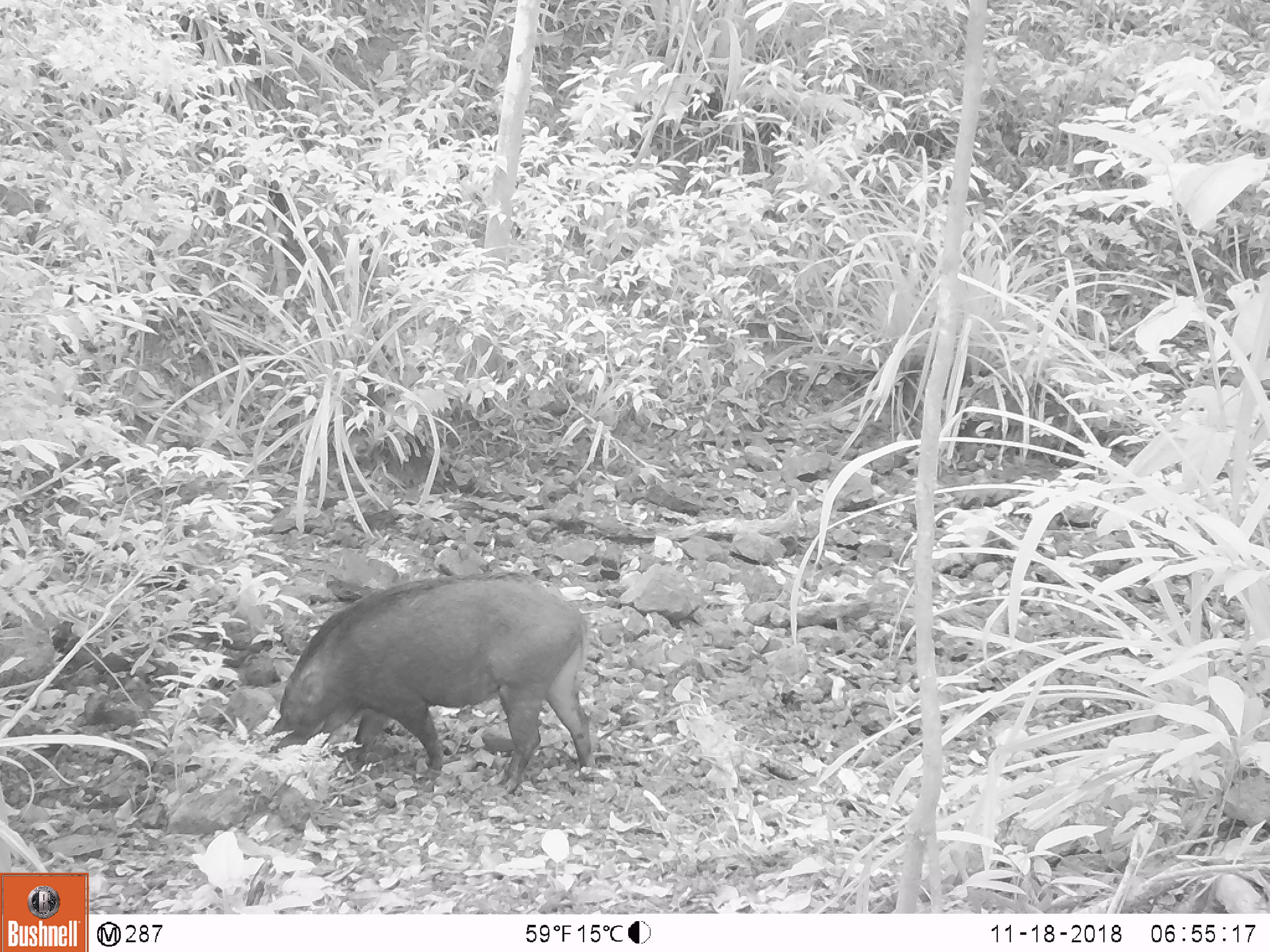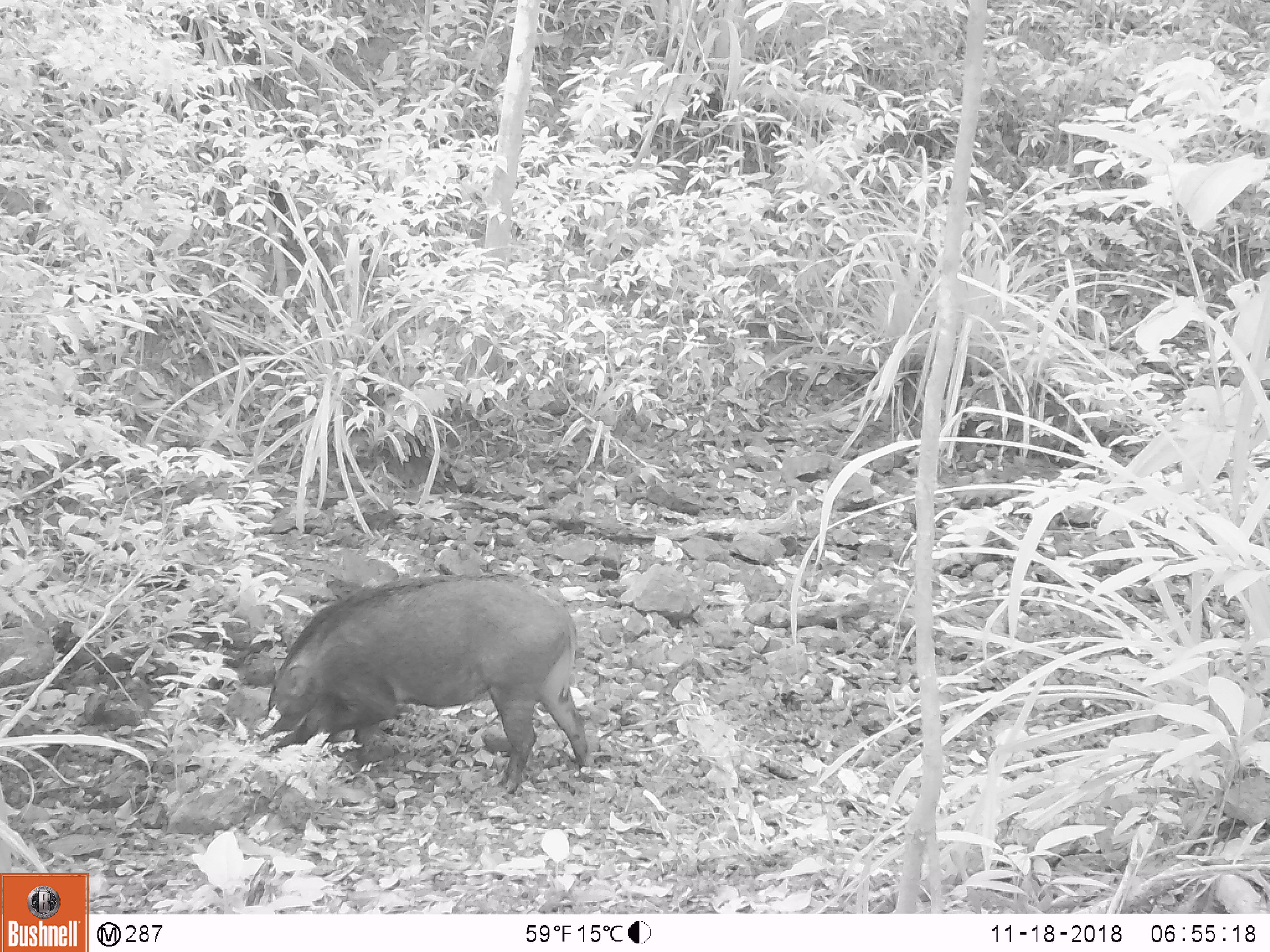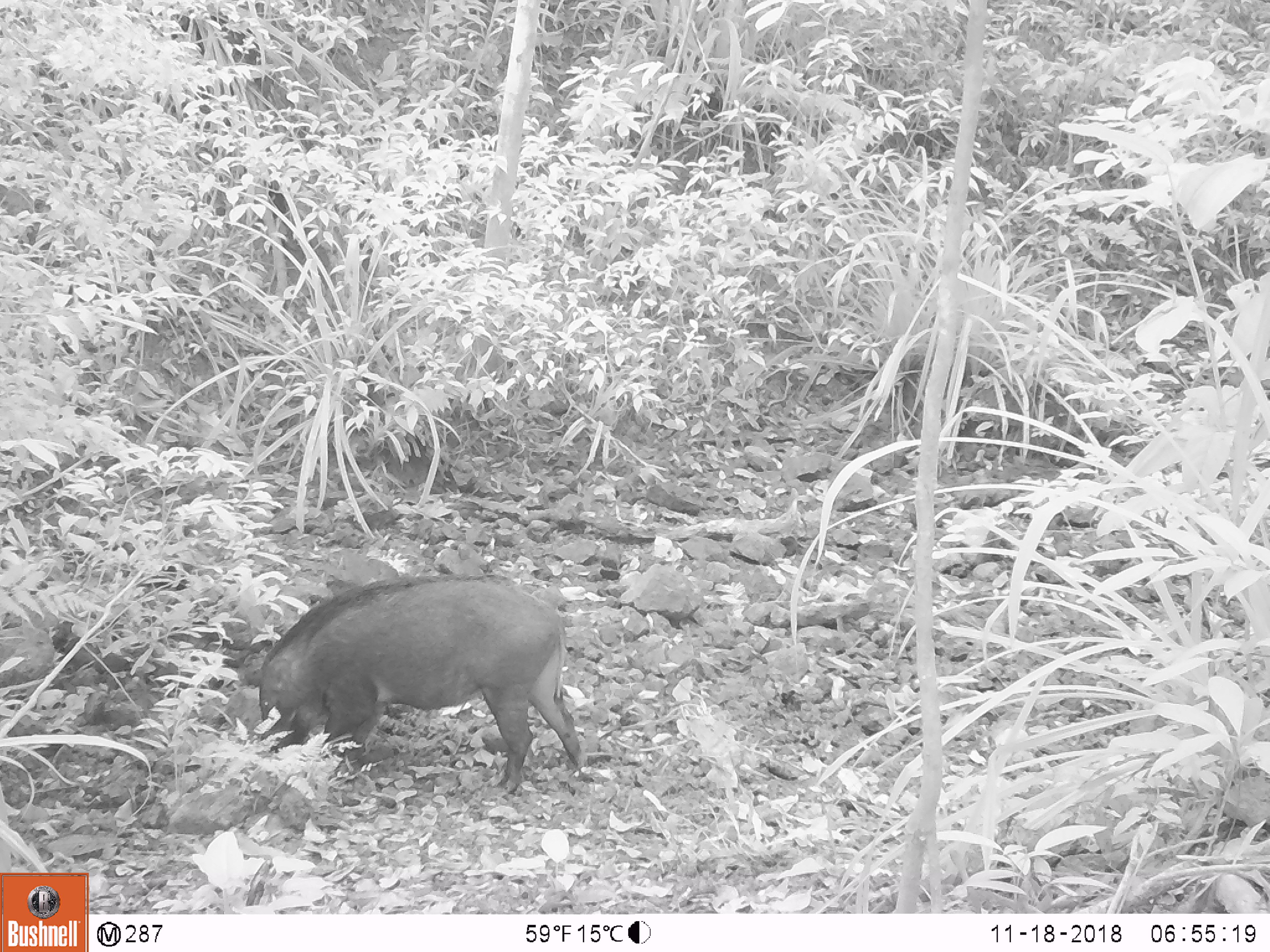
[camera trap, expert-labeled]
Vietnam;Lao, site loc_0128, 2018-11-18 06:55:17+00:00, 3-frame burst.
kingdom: Animalia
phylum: Chordata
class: Mammalia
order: Artiodactyla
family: Suidae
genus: Sus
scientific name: Sus scrofa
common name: eurasian wild pig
Eurasian wild pig (Sus scrofa). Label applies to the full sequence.